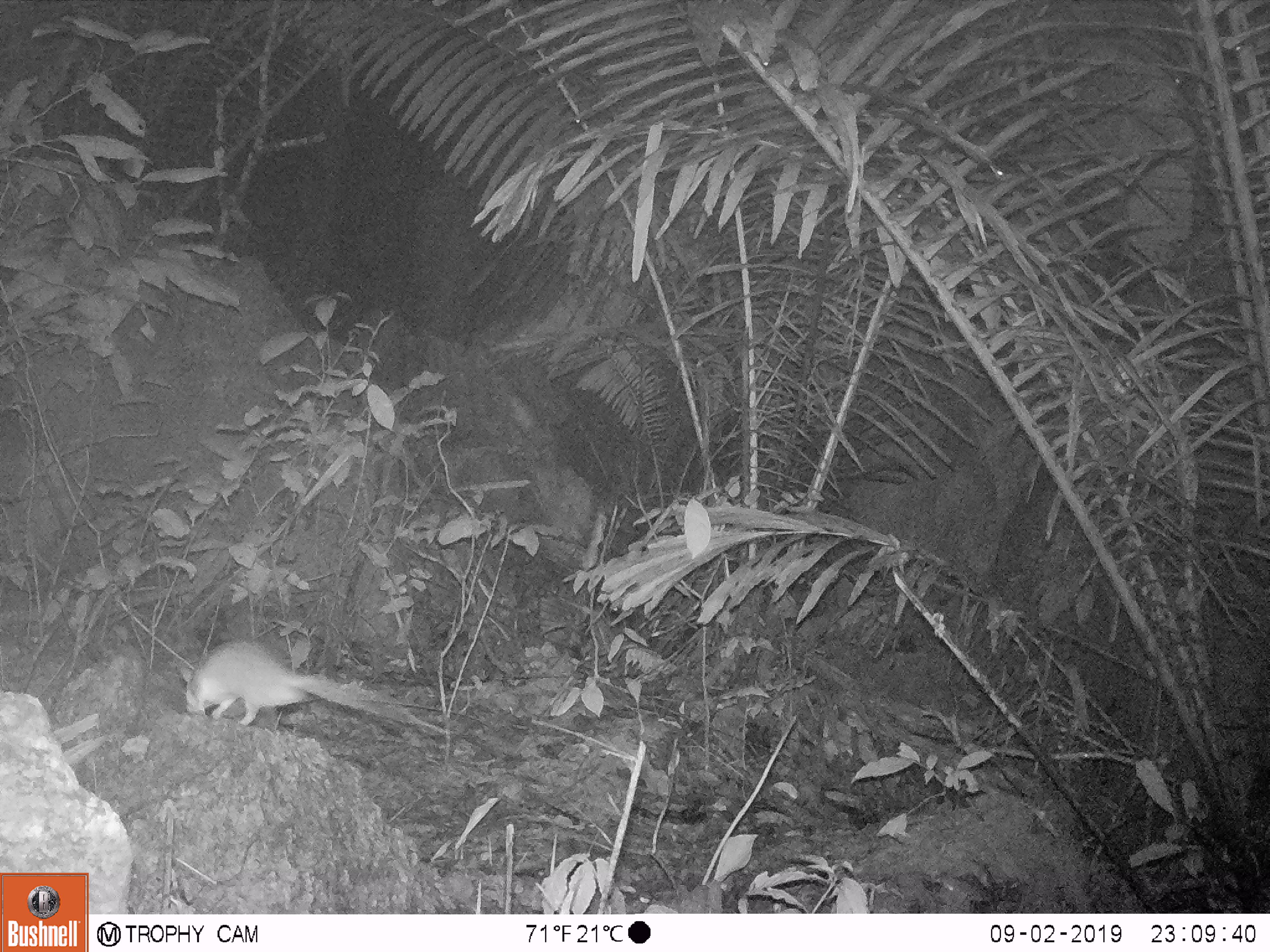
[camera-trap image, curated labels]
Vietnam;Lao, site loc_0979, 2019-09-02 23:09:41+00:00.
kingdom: Animalia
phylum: Chordata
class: Mammalia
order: Rodentia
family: Muridae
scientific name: Muridae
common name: old-world mice and rats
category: unidentified murid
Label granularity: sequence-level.